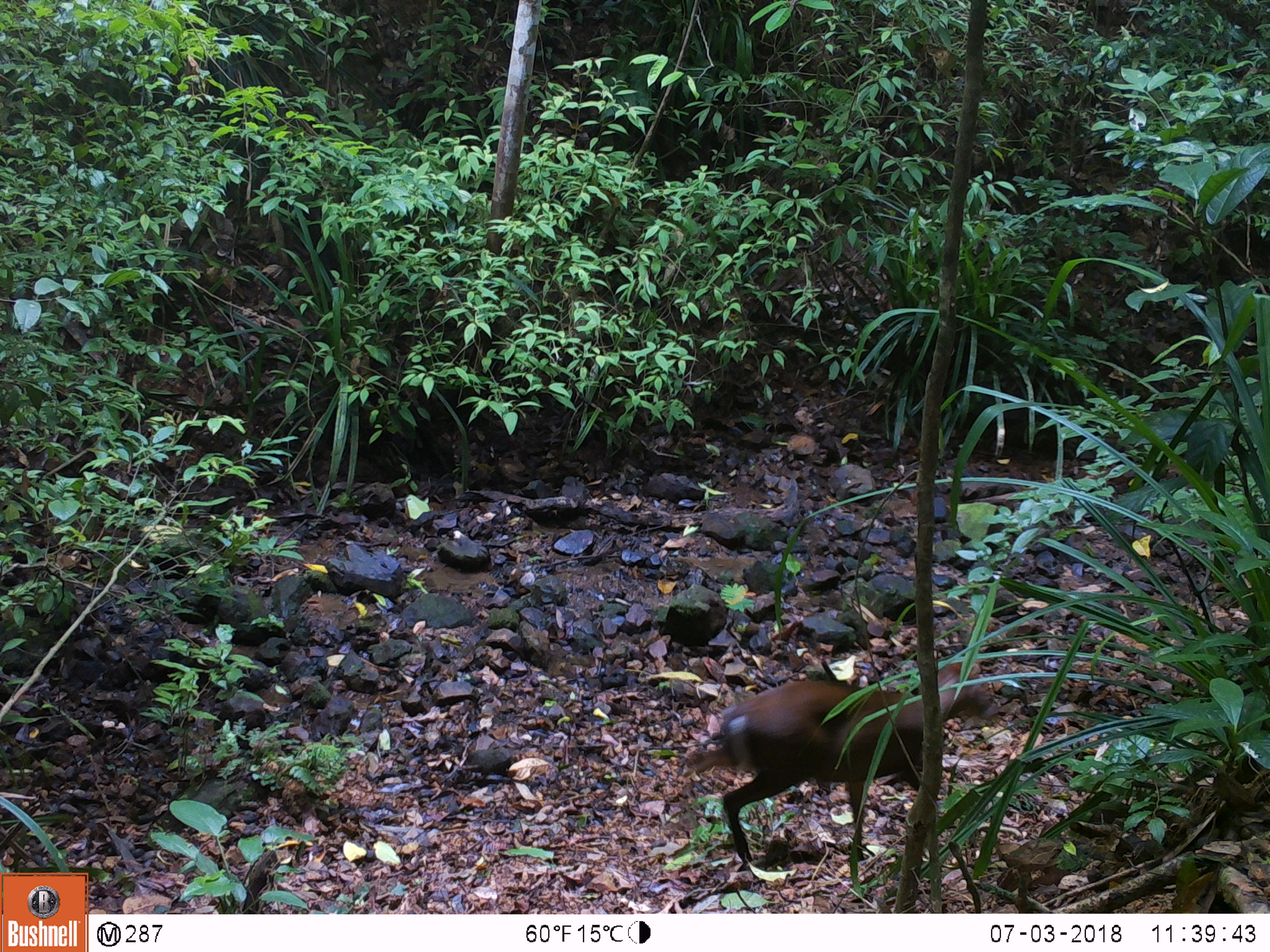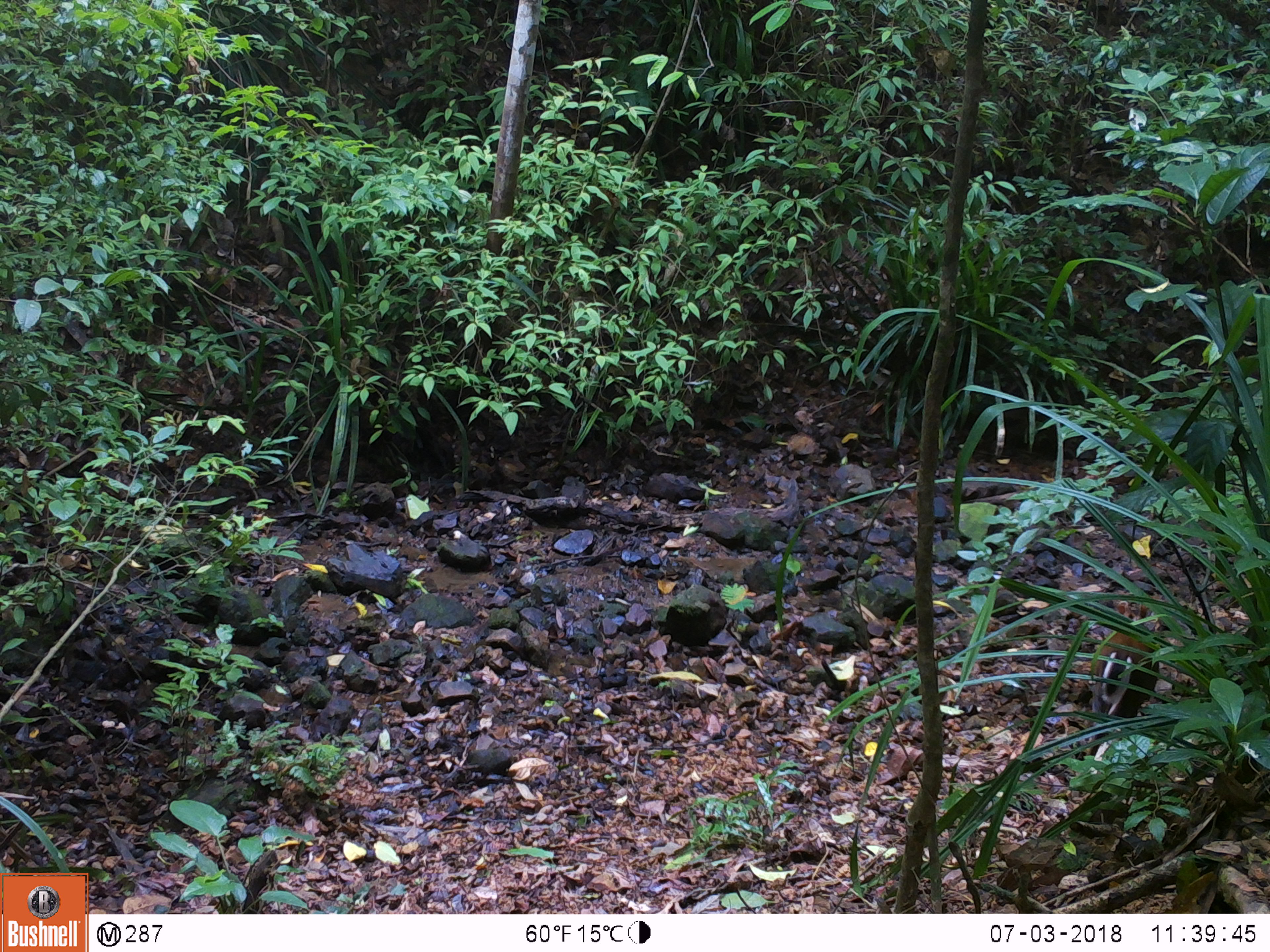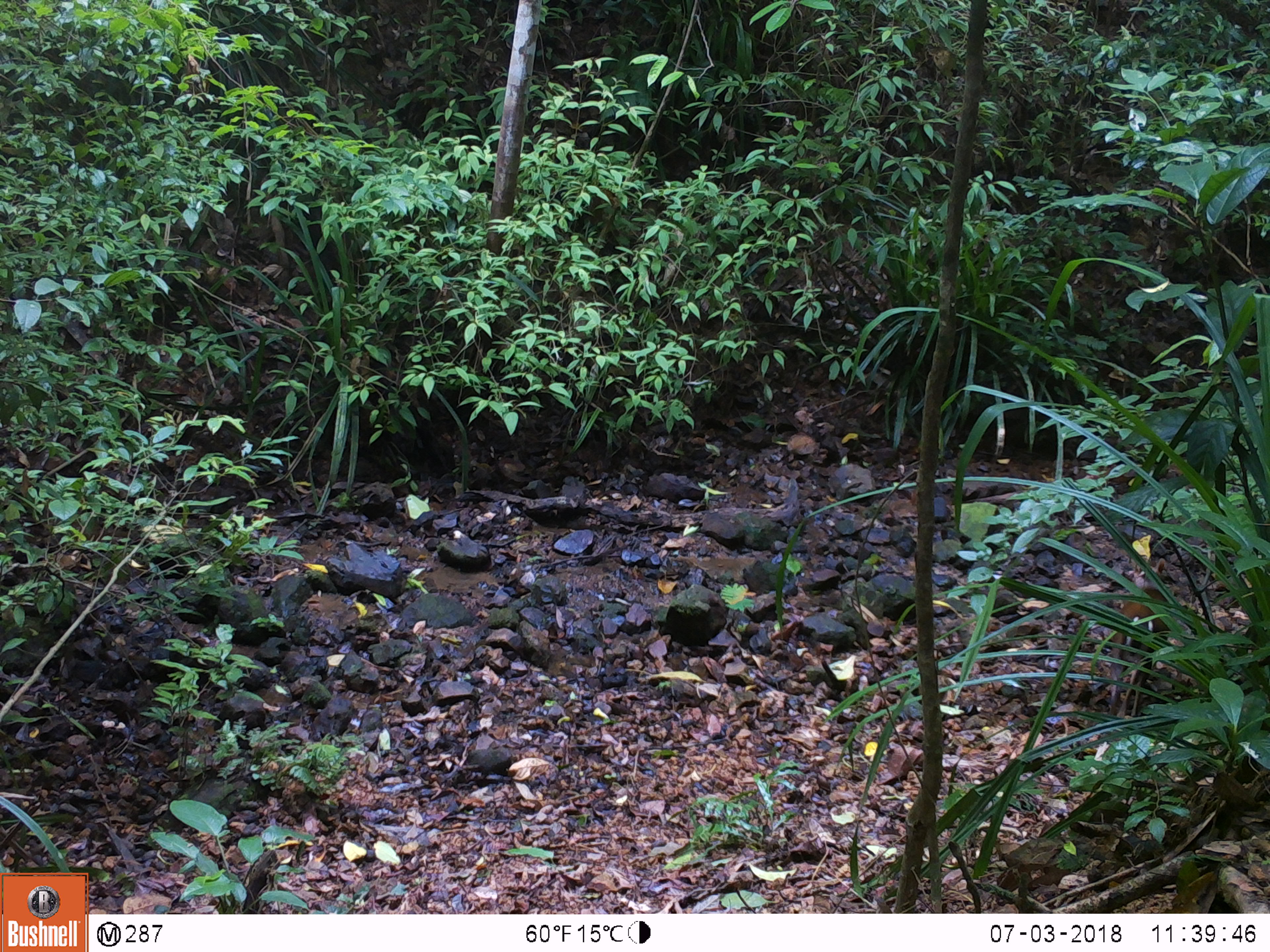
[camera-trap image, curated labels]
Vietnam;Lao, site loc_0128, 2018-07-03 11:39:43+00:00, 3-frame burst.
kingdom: Animalia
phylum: Chordata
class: Mammalia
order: Artiodactyla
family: Cervidae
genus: Muntiacus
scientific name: Muntiacus rooseveltorum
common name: roosevelt's muntjac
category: roosevelts muntjac group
Roosevelts muntjac group (roosevelt's muntjac) (Muntiacus rooseveltorum). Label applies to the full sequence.